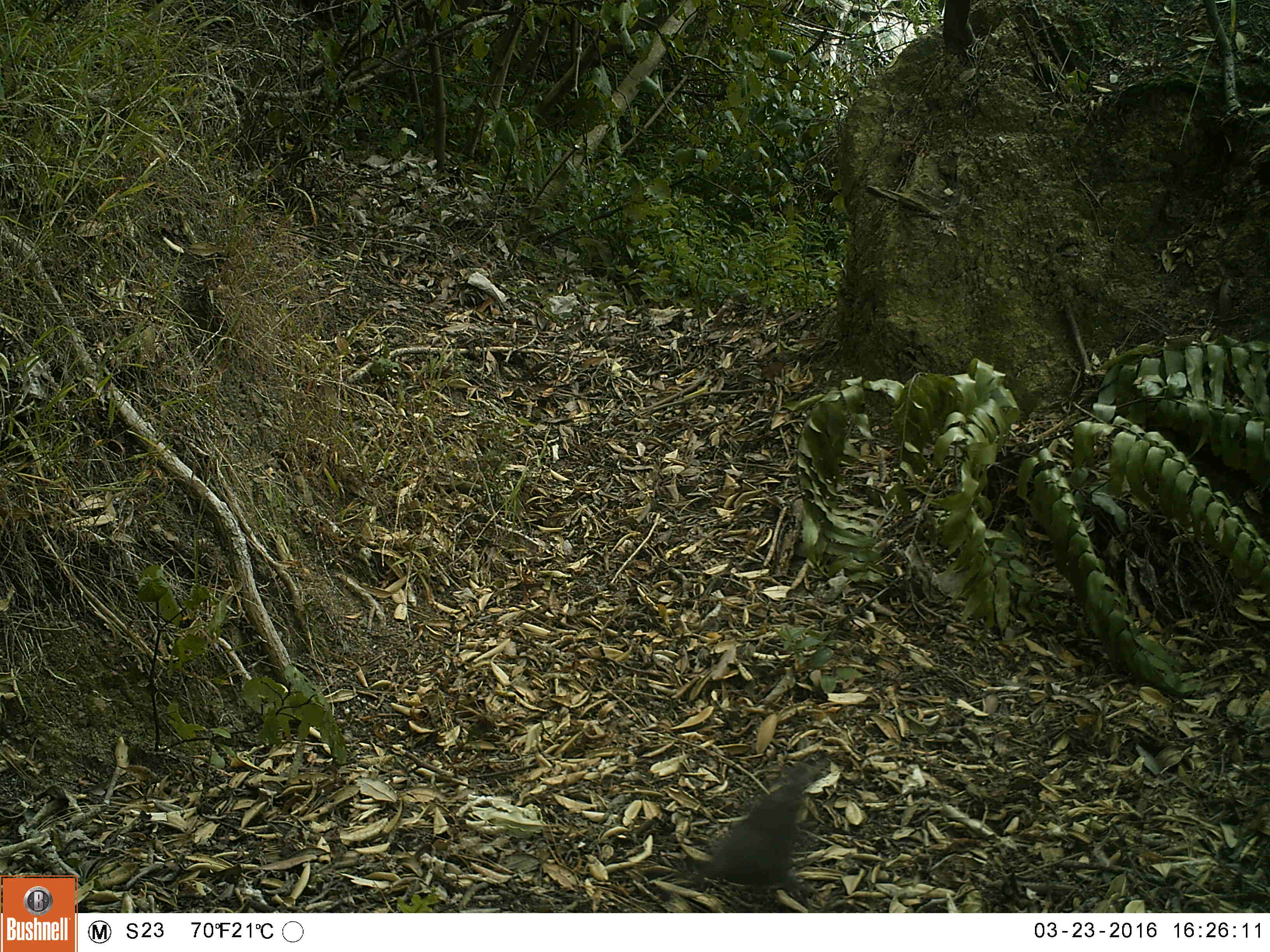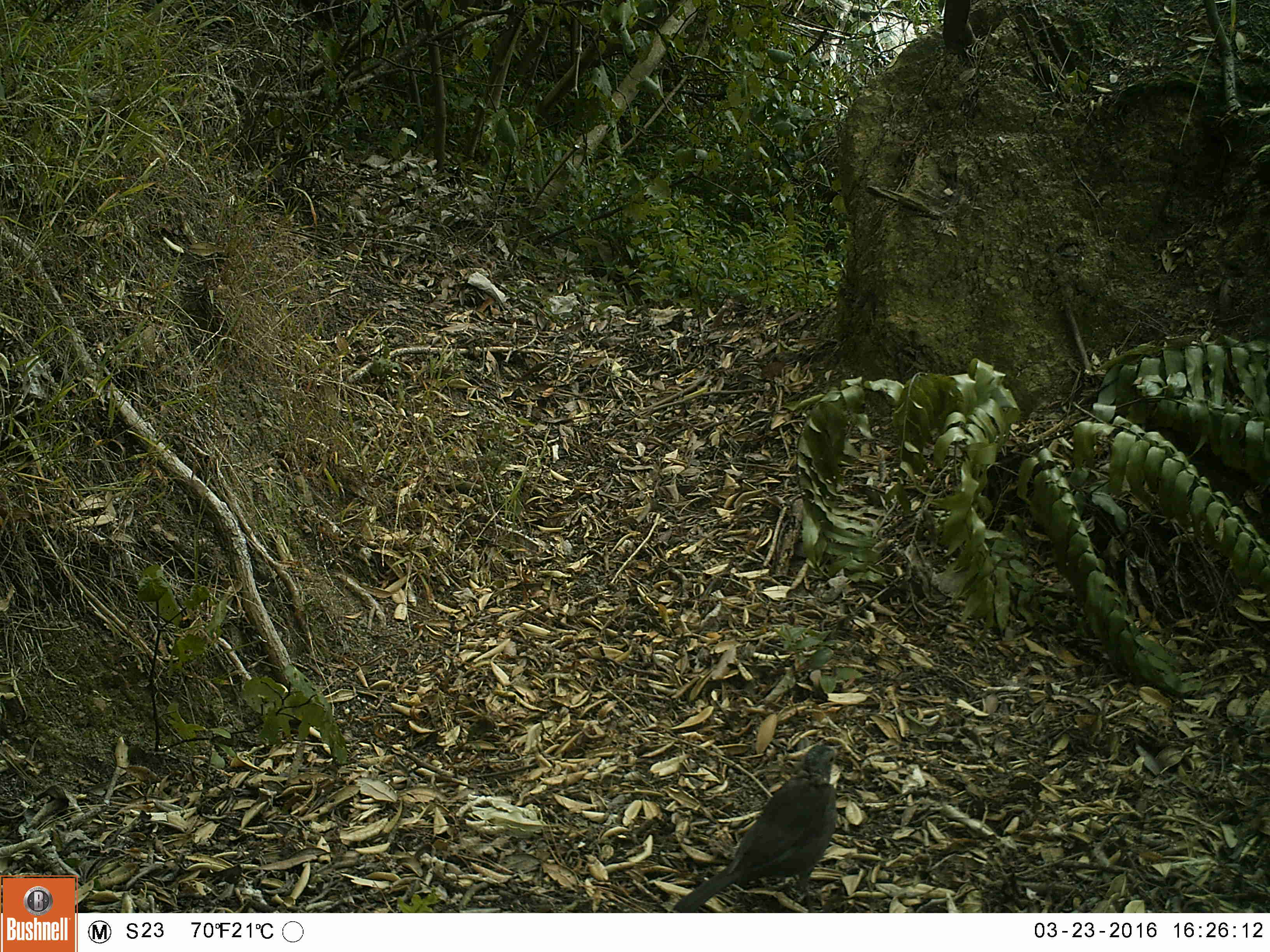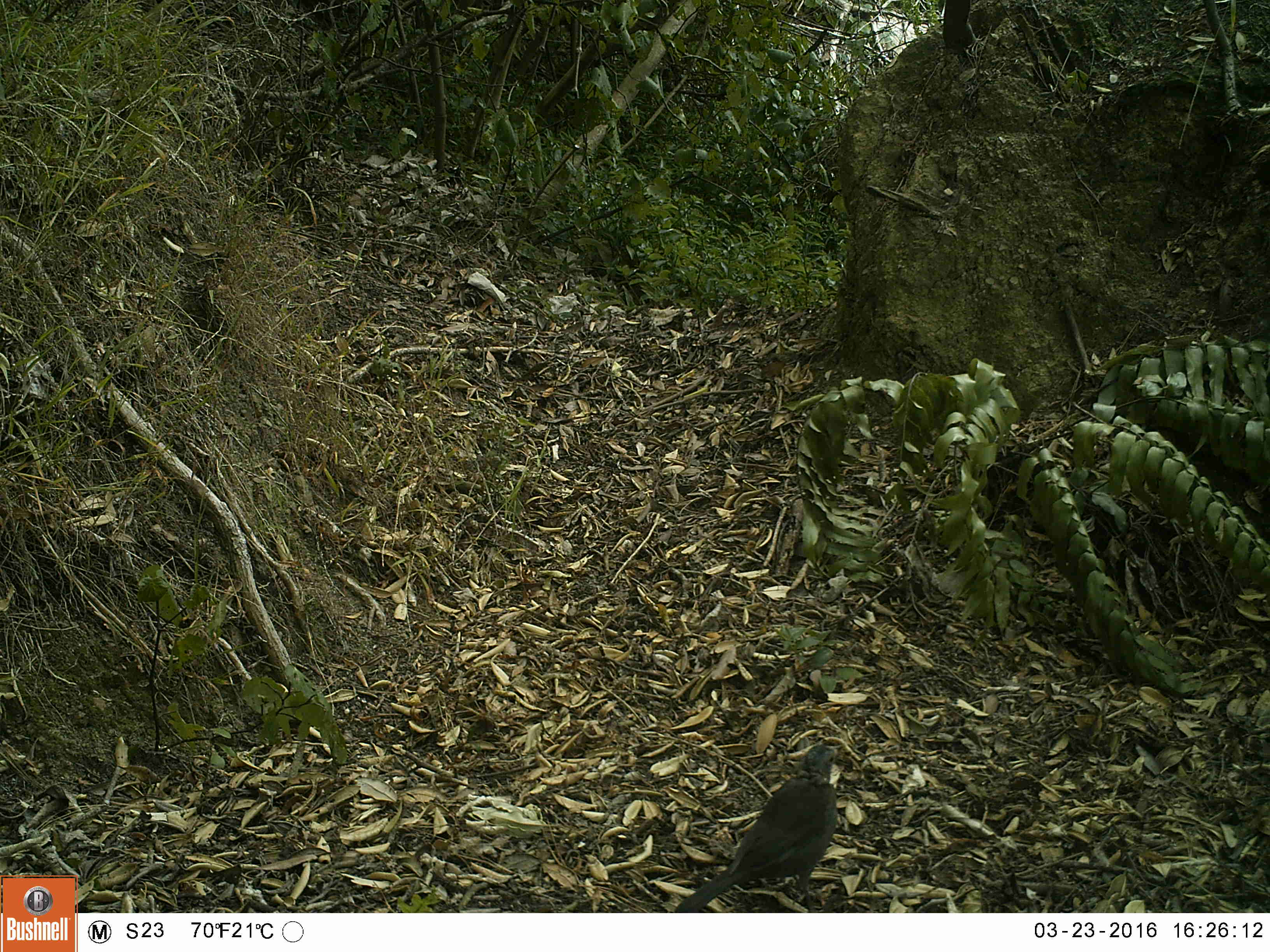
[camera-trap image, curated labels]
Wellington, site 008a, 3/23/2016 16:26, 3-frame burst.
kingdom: Animalia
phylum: Chordata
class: Aves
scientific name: Aves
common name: bird